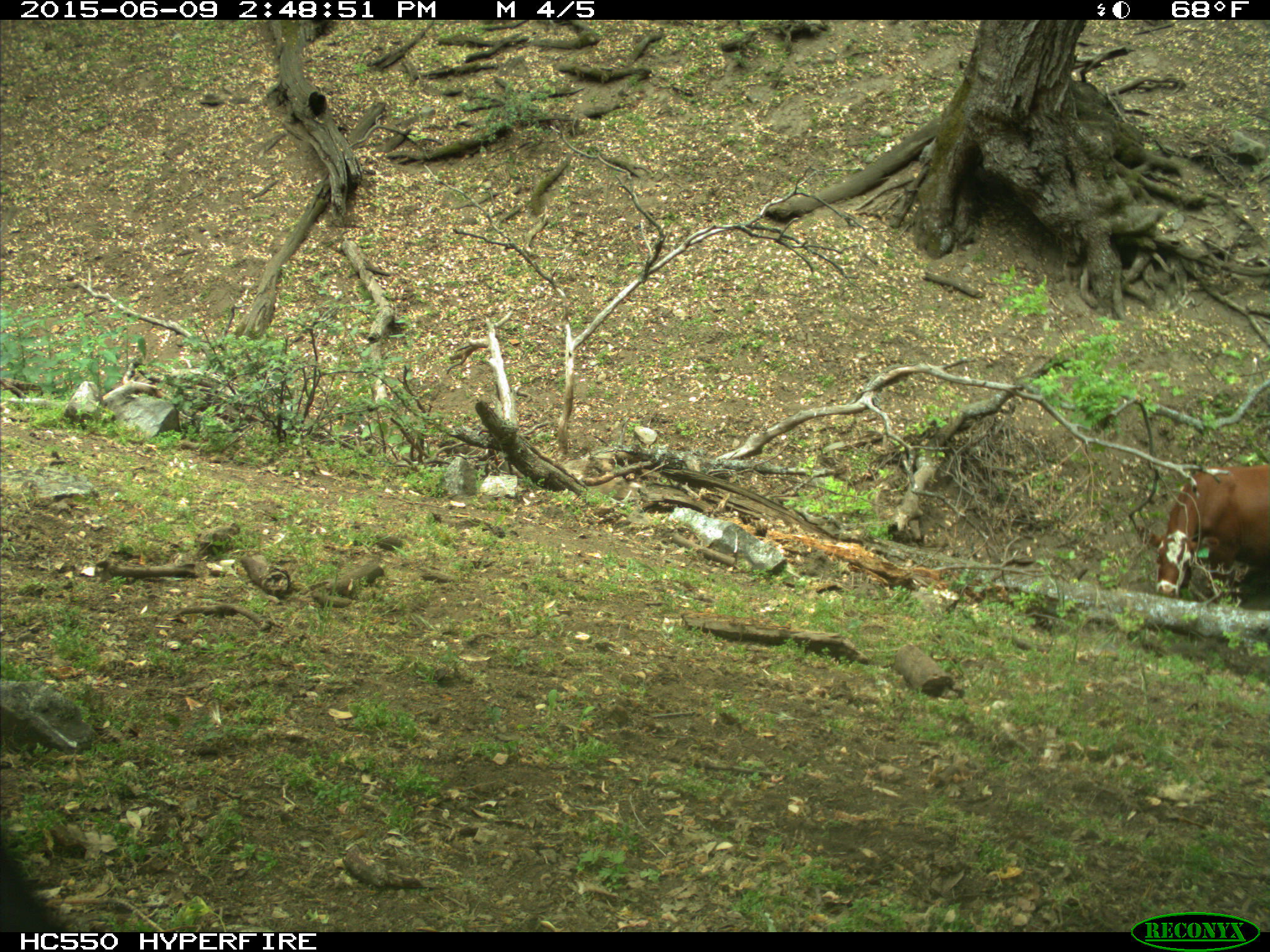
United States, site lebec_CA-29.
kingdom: Animalia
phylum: Chordata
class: Mammalia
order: Artiodactyla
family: Bovidae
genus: Bos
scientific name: Bos taurus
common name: domestic cow